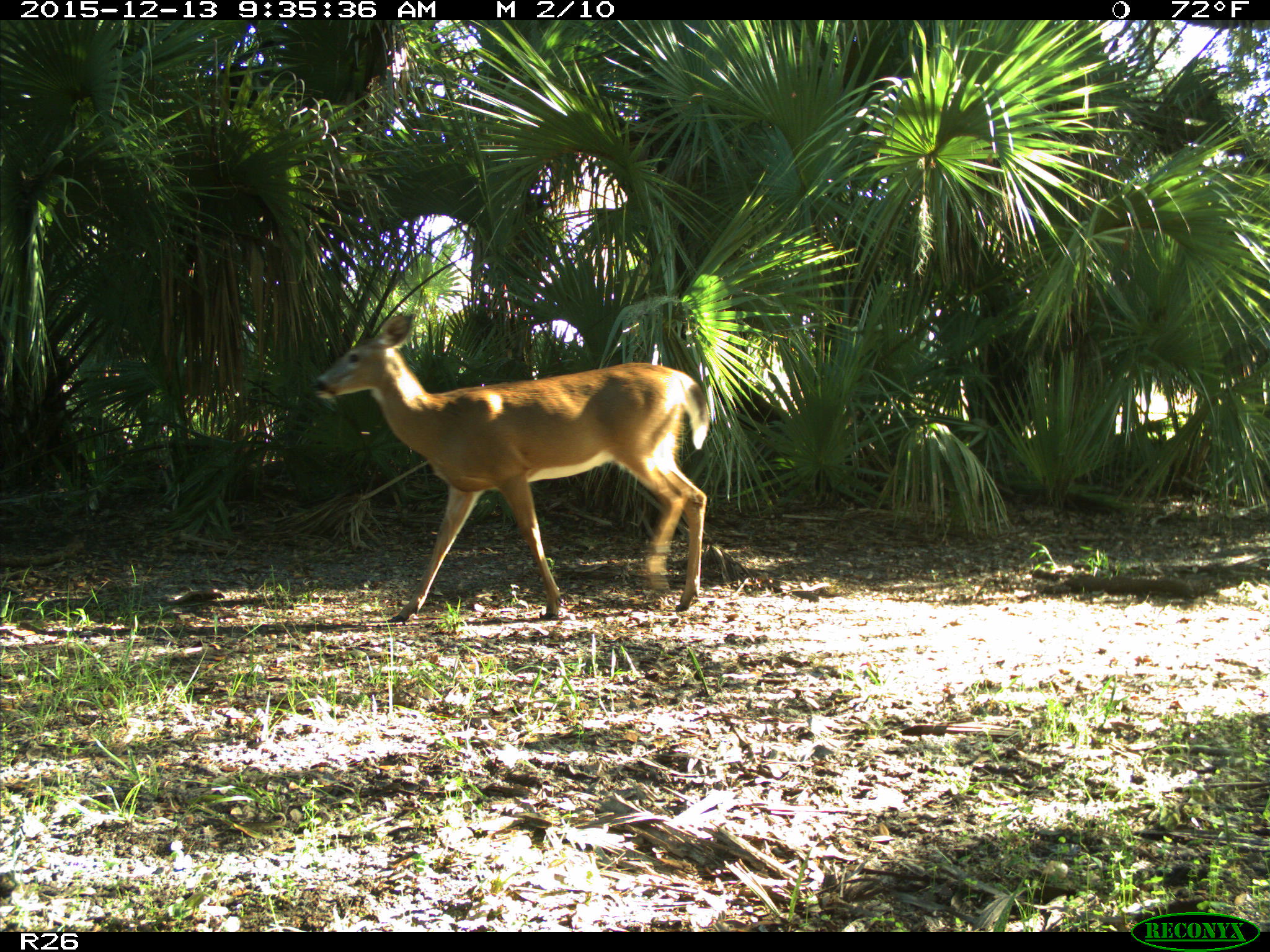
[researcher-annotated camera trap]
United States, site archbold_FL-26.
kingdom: Animalia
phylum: Chordata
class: Mammalia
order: Artiodactyla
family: Cervidae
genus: Odocoileus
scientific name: Odocoileus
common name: deer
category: unidentified deer